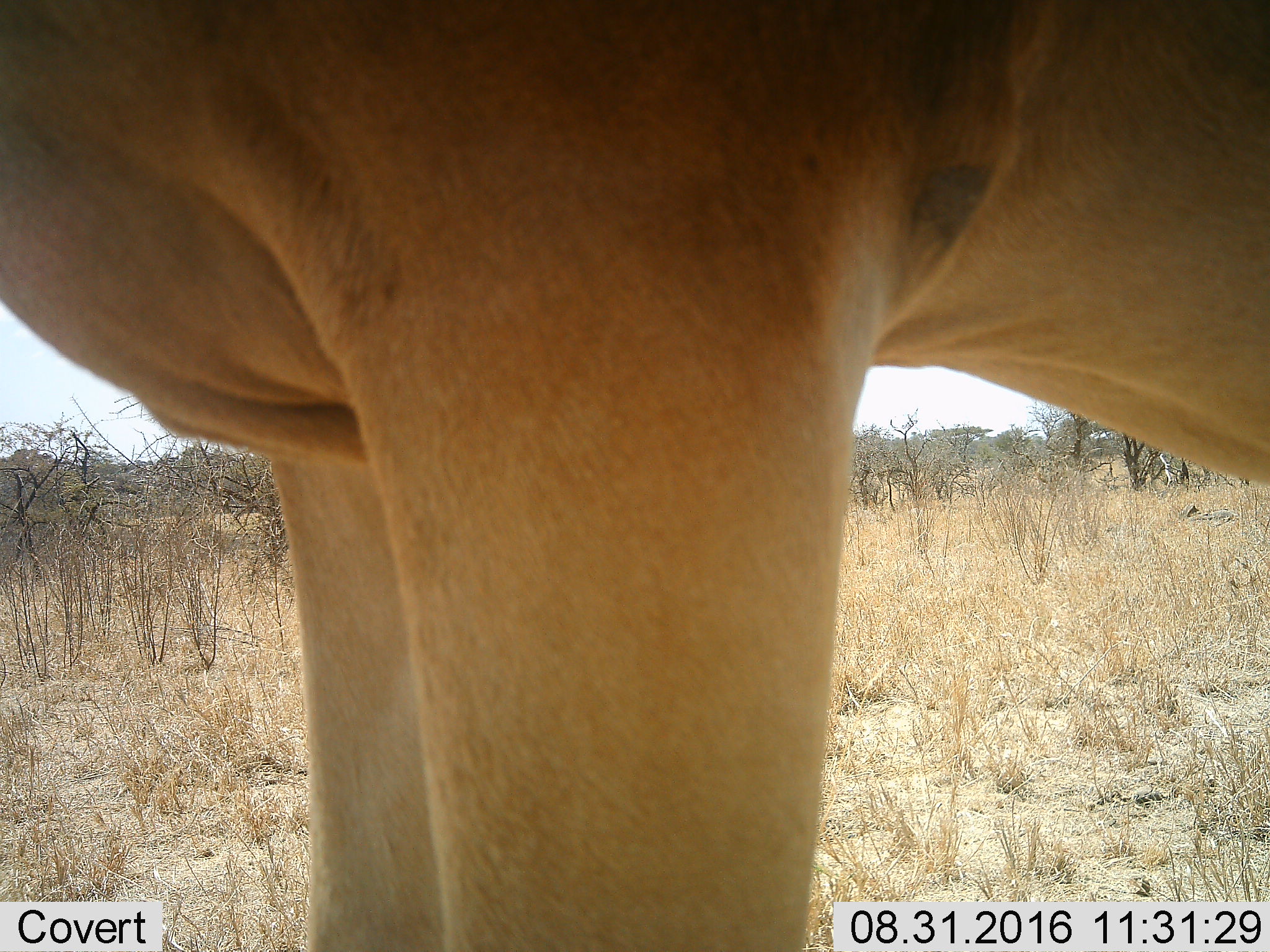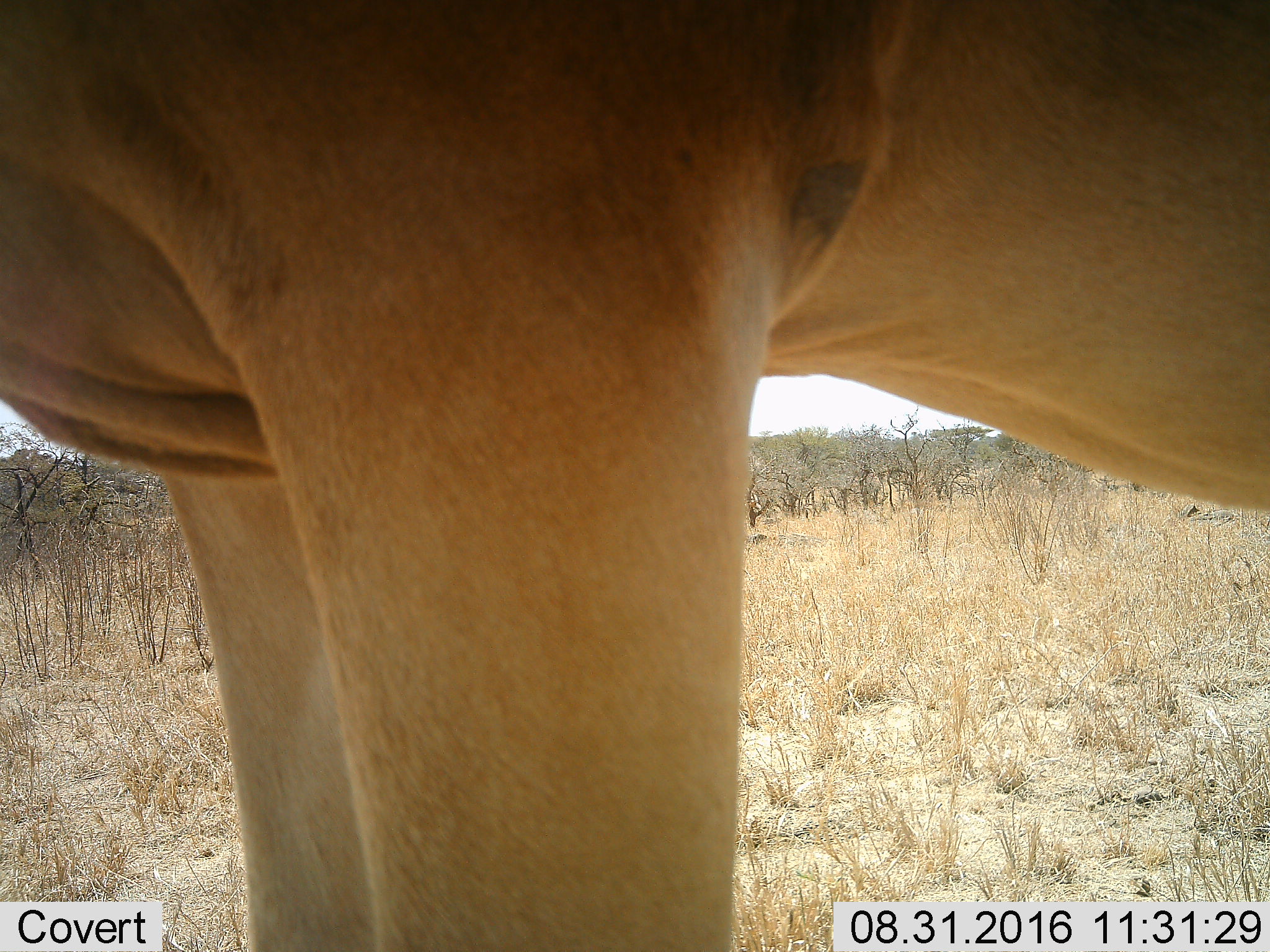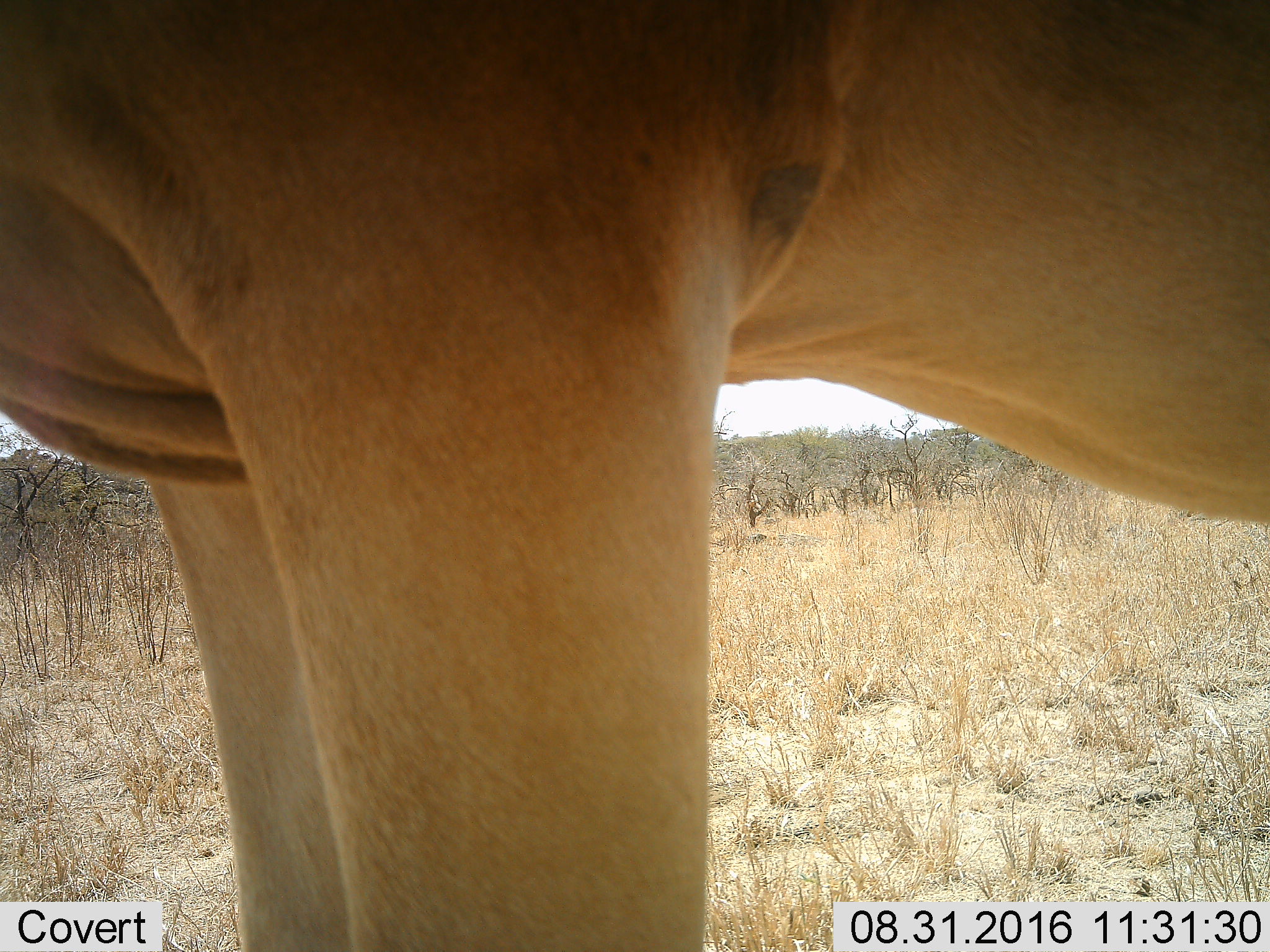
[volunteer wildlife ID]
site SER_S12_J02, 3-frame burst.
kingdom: Animalia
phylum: Chordata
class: Mammalia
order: Artiodactyla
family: Bovidae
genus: Alcelaphus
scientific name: Alcelaphus buselaphus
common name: hartebeest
Hartebeest (Alcelaphus buselaphus), count 1. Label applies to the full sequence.